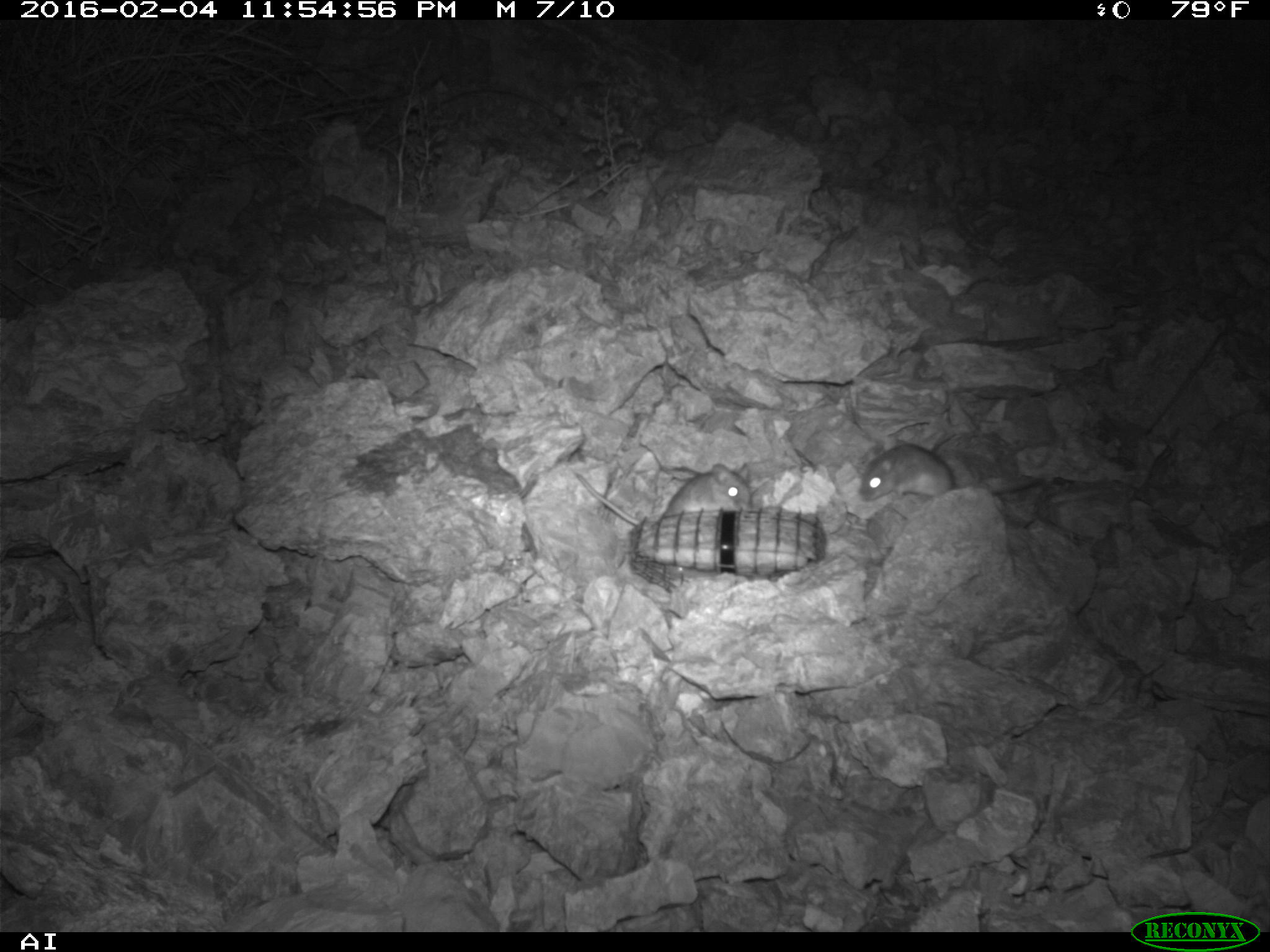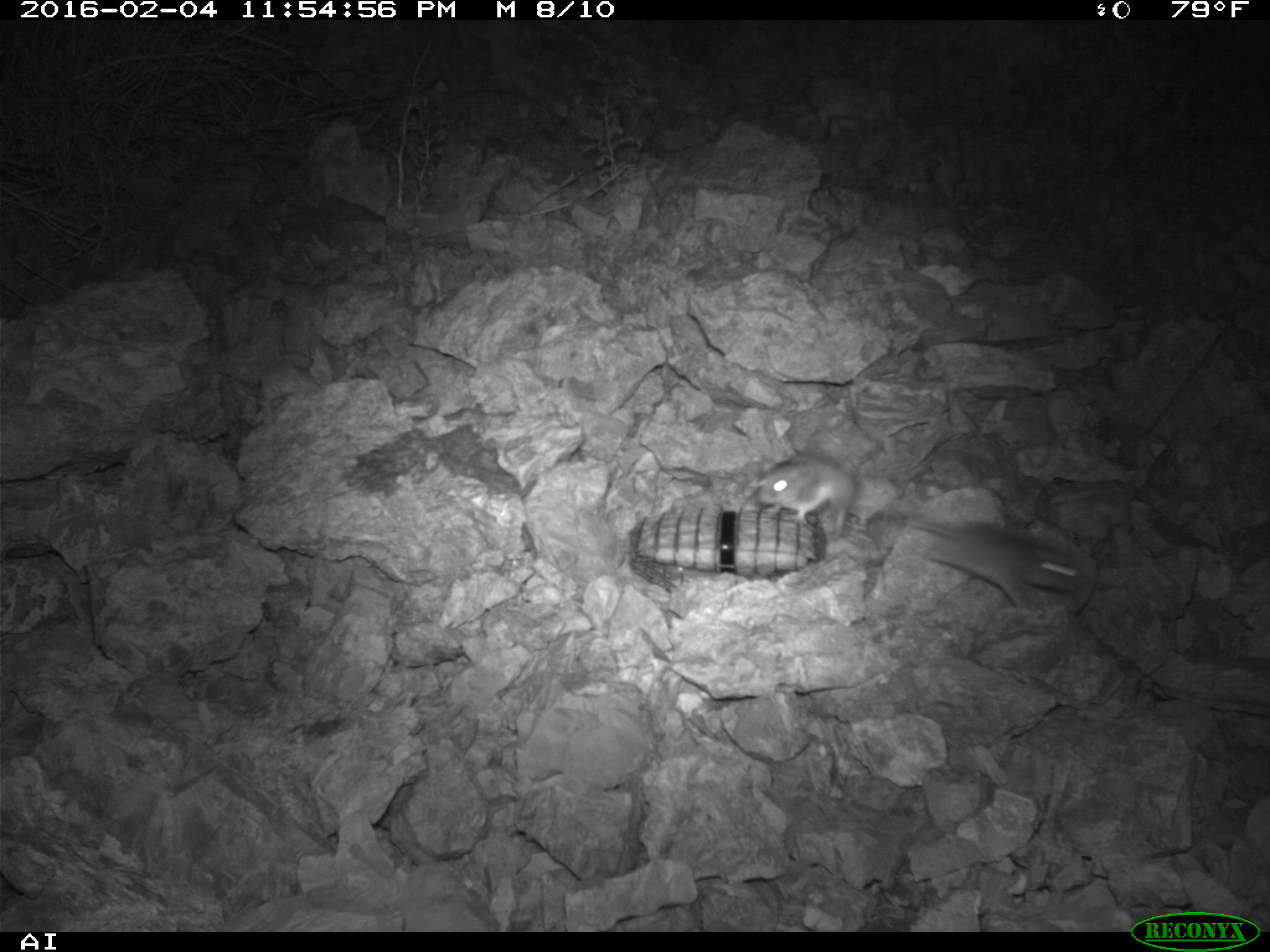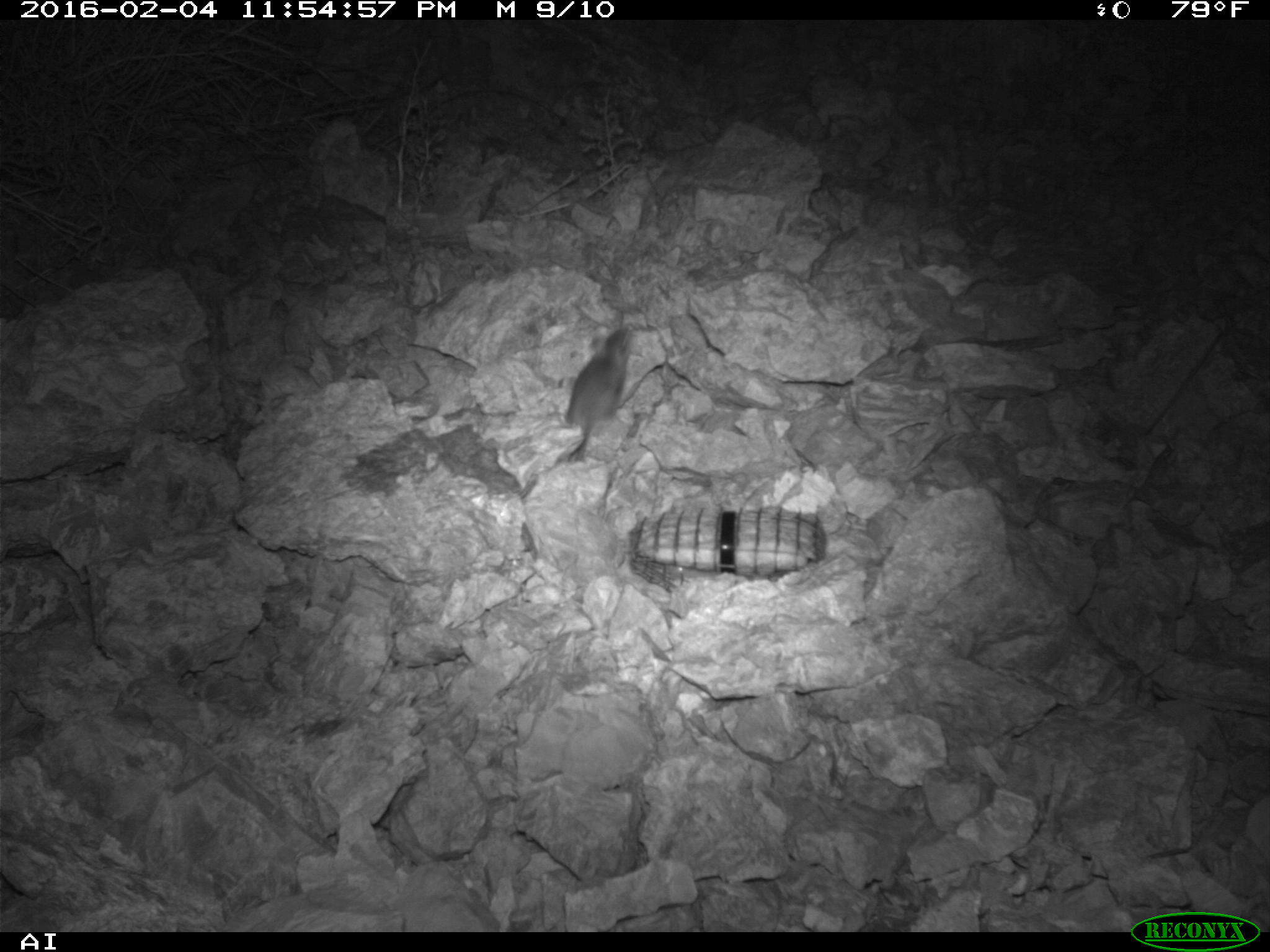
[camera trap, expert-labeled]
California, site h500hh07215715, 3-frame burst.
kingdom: Animalia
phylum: Chordata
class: Mammalia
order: Rodentia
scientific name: Rodentia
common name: rodent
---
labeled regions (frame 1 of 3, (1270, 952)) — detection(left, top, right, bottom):
rodent: detection(572, 462, 750, 529); detection(859, 443, 1038, 502)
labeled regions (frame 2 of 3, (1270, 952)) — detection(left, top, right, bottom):
rodent: detection(891, 516, 1090, 610); detection(750, 452, 855, 539)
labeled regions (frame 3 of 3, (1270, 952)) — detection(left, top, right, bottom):
rodent: detection(566, 330, 632, 462)